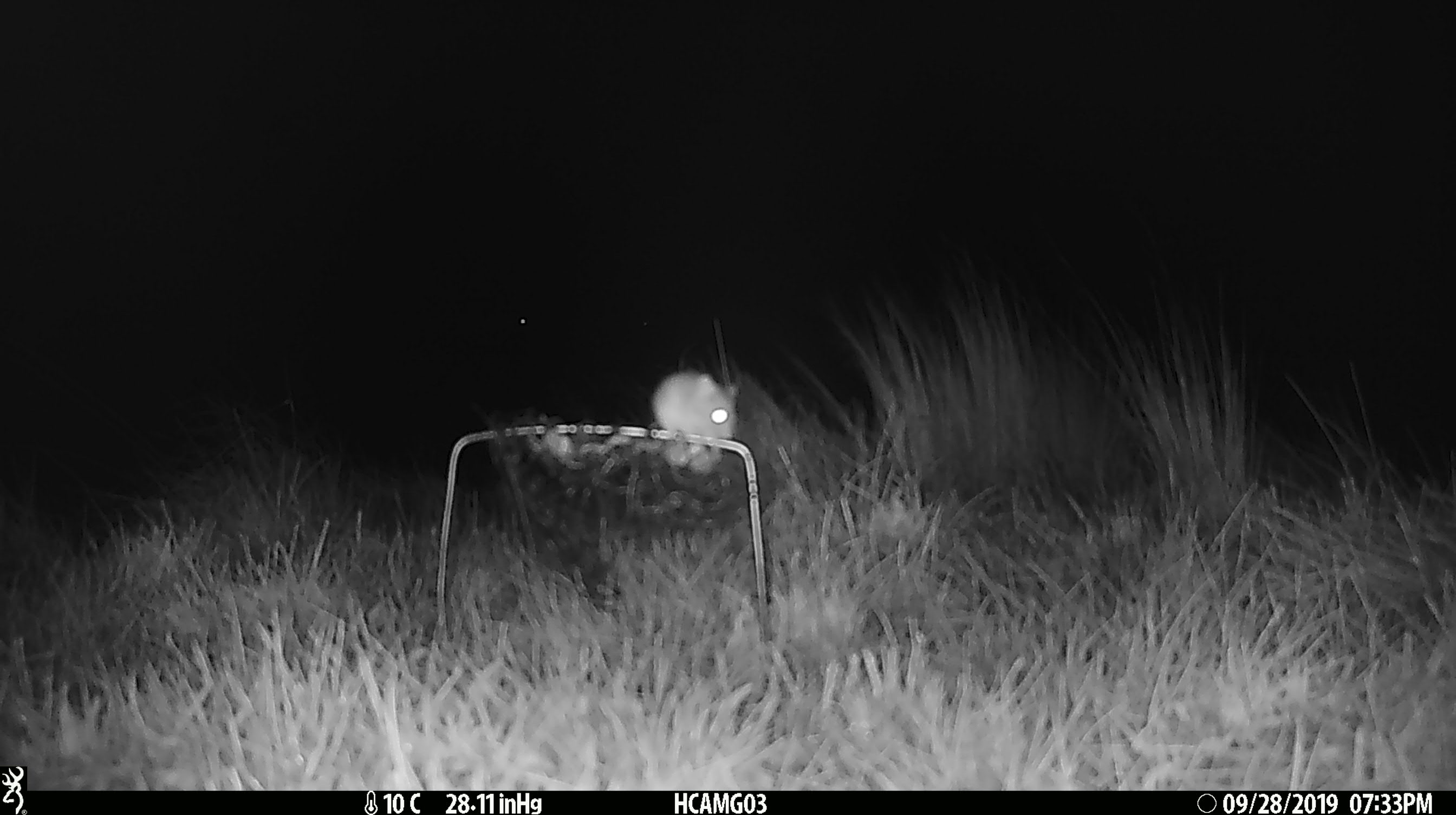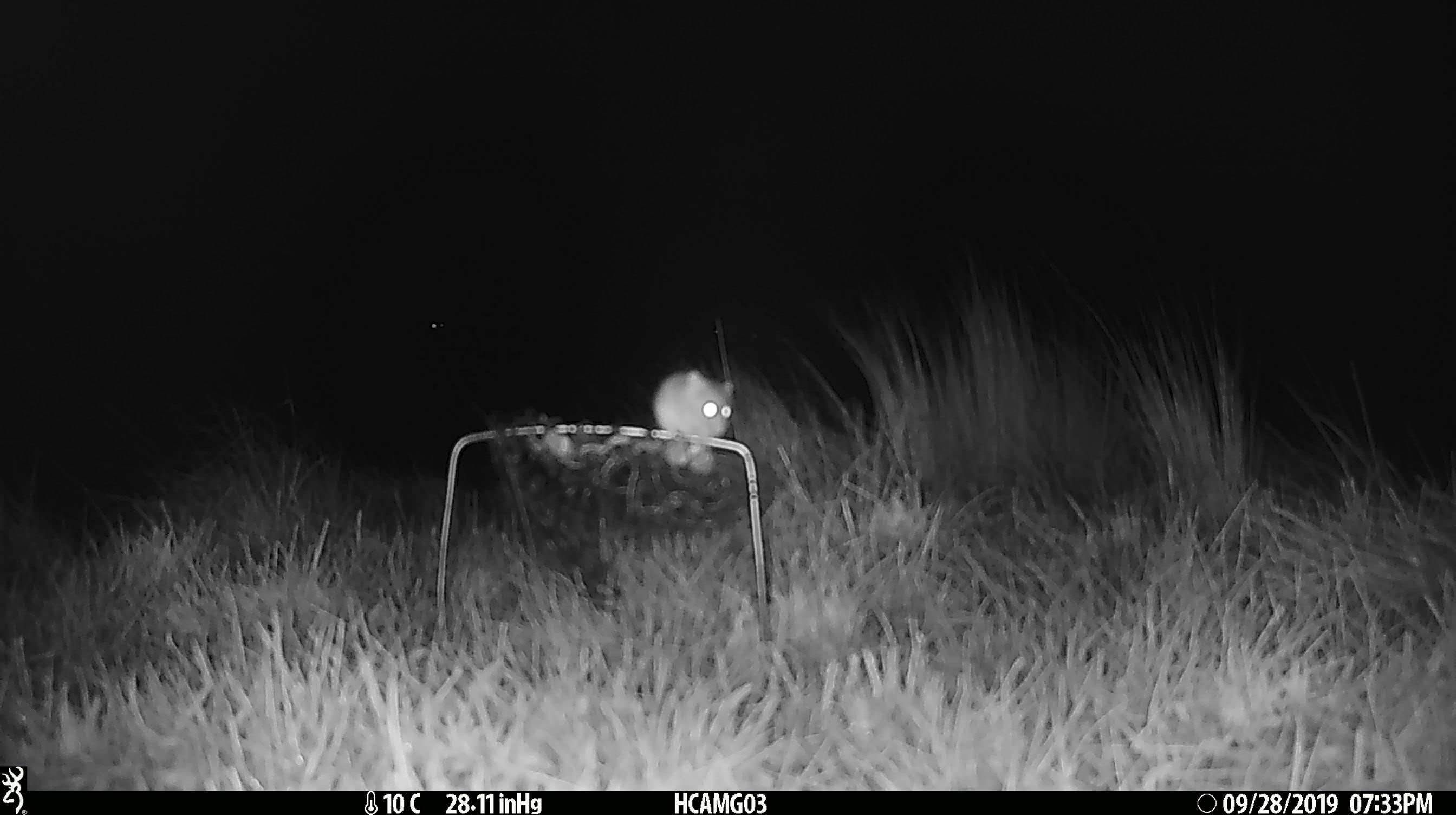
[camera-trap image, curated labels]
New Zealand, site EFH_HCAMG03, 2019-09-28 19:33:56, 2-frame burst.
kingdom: Animalia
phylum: Chordata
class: Mammalia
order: Rodentia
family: Muridae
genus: Mus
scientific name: Mus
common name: mouse